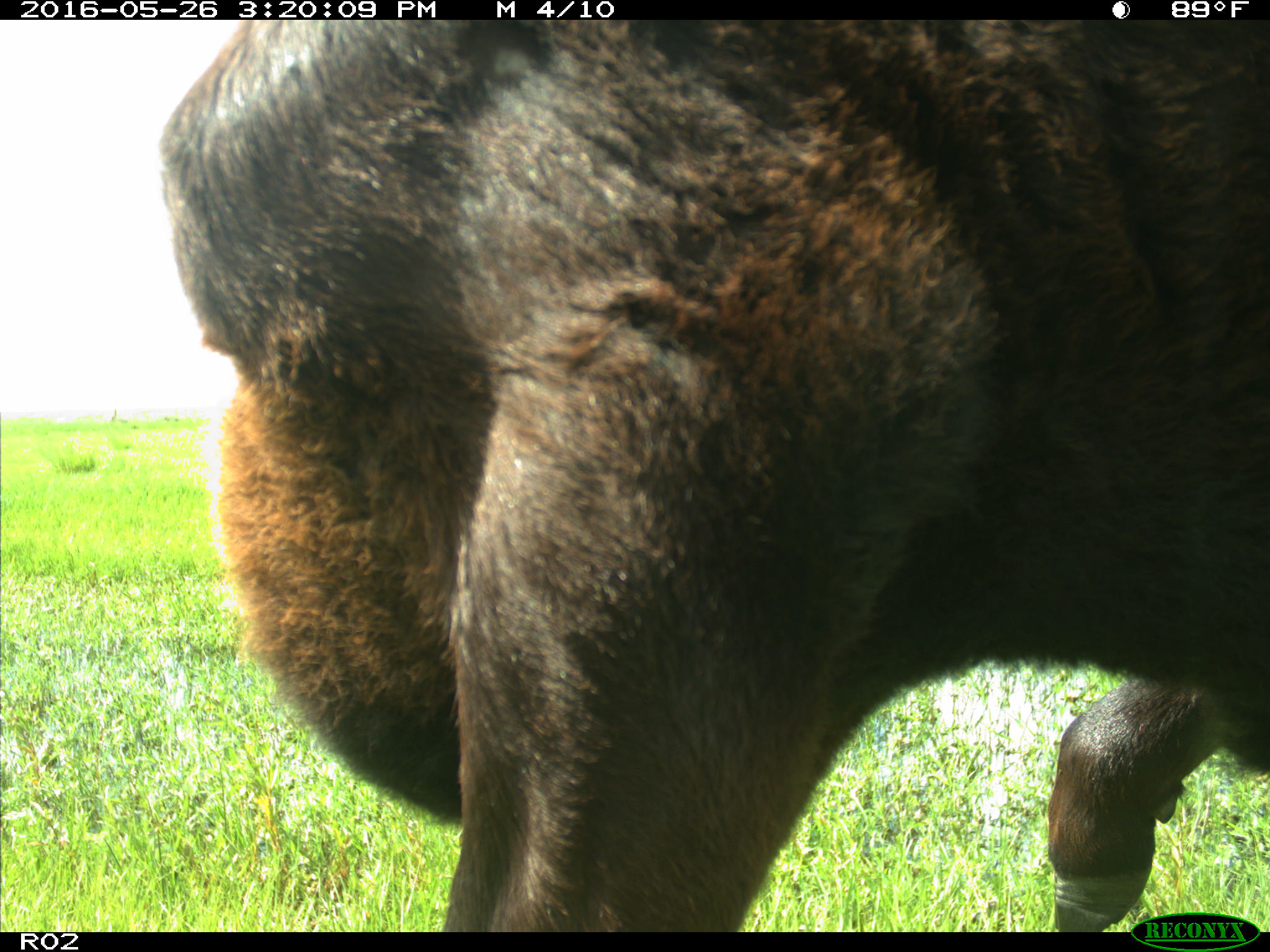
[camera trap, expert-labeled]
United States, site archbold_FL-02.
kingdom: Animalia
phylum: Chordata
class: Mammalia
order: Artiodactyla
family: Bovidae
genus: Bos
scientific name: Bos taurus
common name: domestic cow